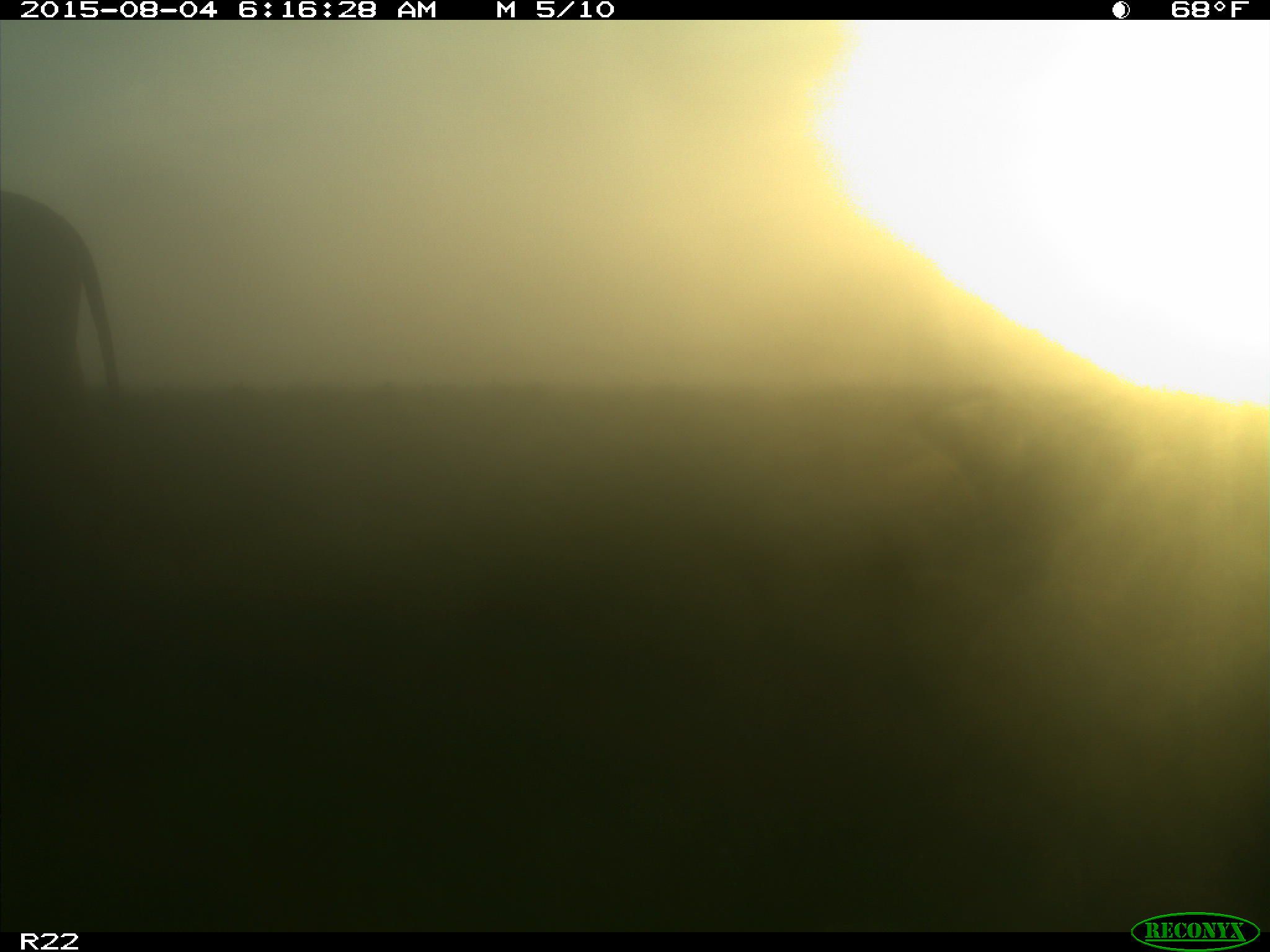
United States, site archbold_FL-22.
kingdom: Animalia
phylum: Chordata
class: Mammalia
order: Artiodactyla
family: Bovidae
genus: Bos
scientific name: Bos taurus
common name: domestic cow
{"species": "Bos taurus (domestic cow)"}